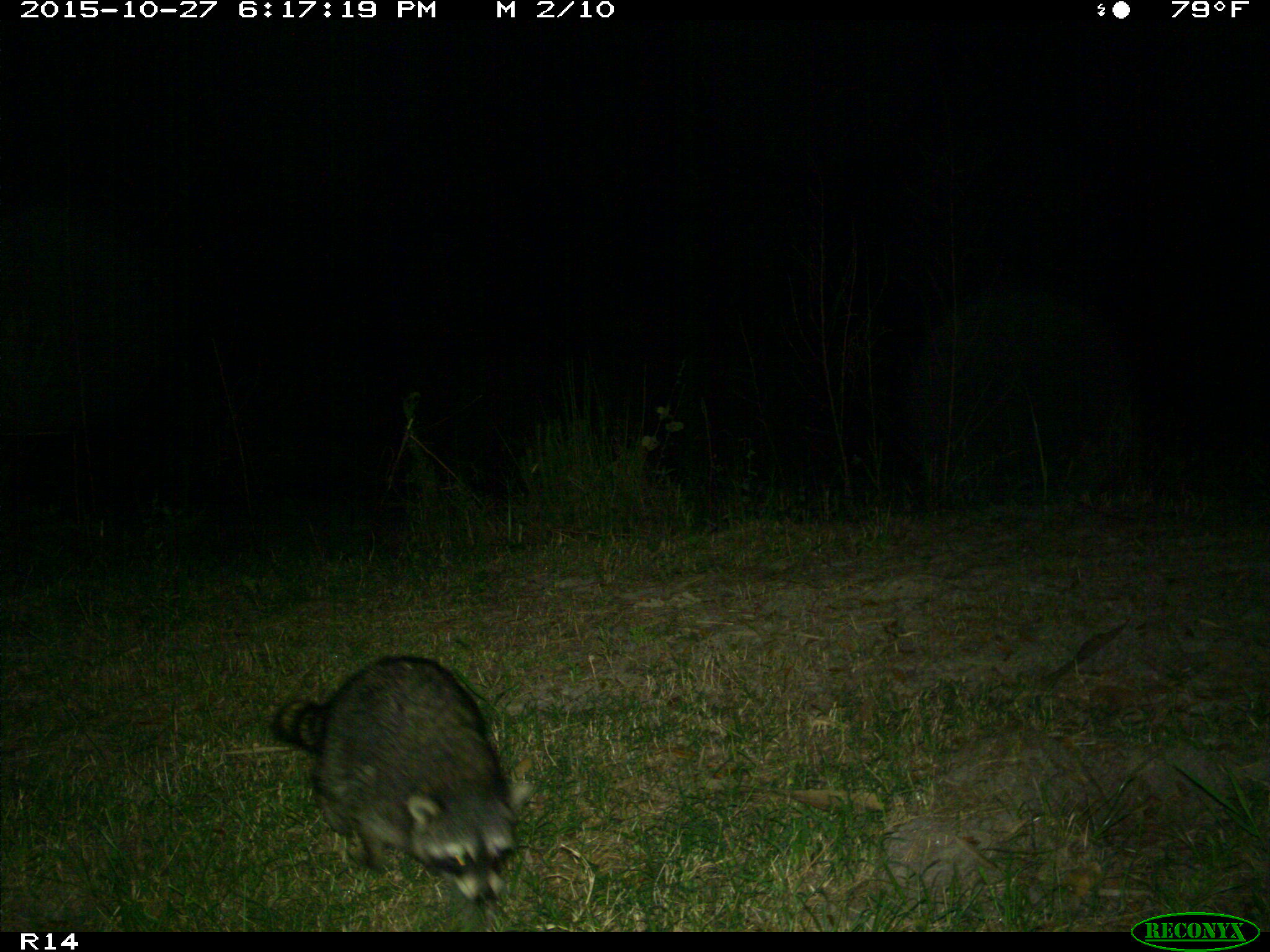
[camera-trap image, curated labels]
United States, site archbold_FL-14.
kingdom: Animalia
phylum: Chordata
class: Mammalia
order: Carnivora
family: Procyonidae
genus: Procyon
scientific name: Procyon lotor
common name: common raccoon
Procyon lotor (common raccoon).